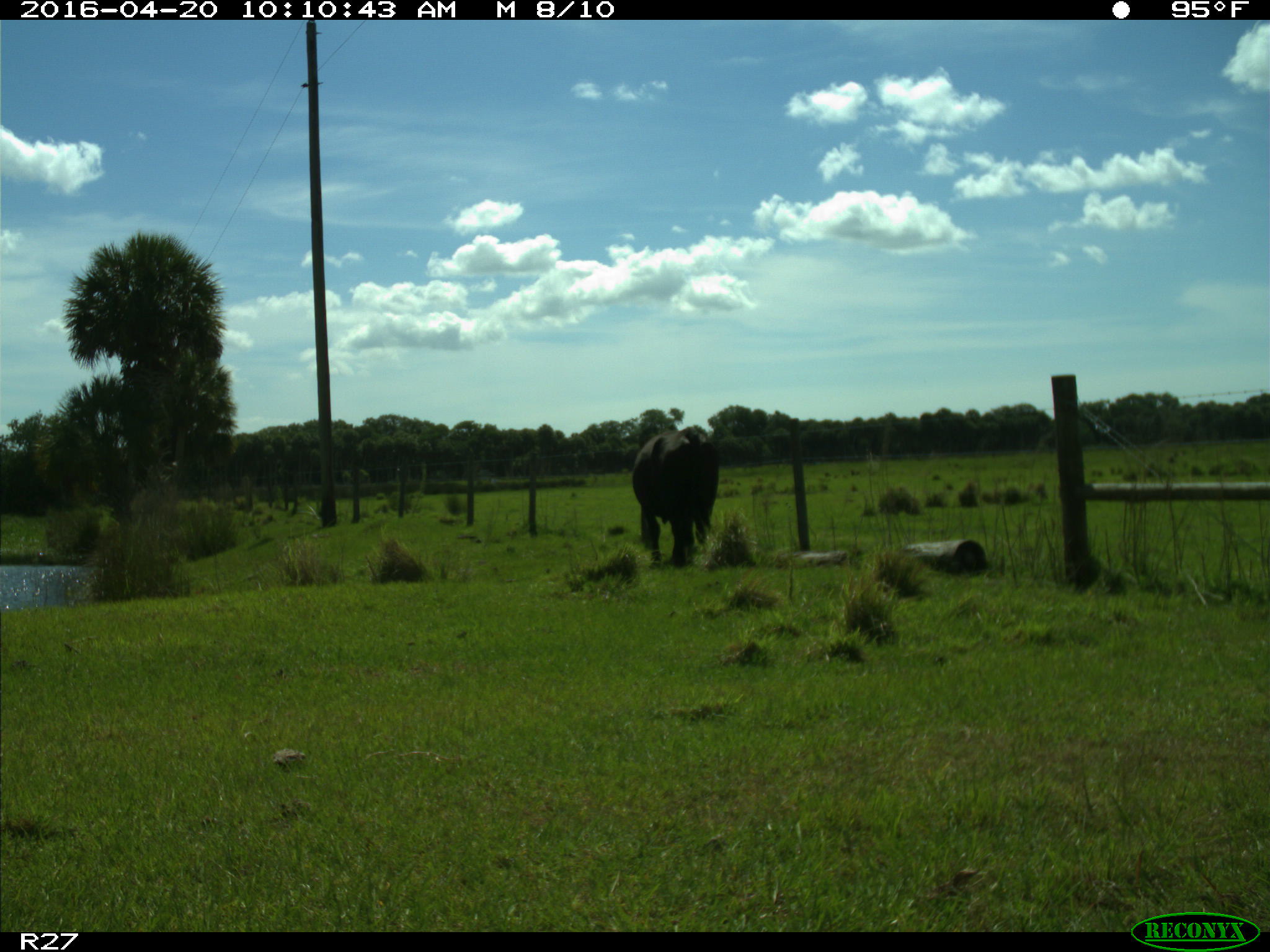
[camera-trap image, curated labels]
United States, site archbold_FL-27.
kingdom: Animalia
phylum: Chordata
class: Mammalia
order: Artiodactyla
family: Bovidae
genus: Bos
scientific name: Bos taurus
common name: domestic cow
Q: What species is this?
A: Bos taurus (domestic cow).